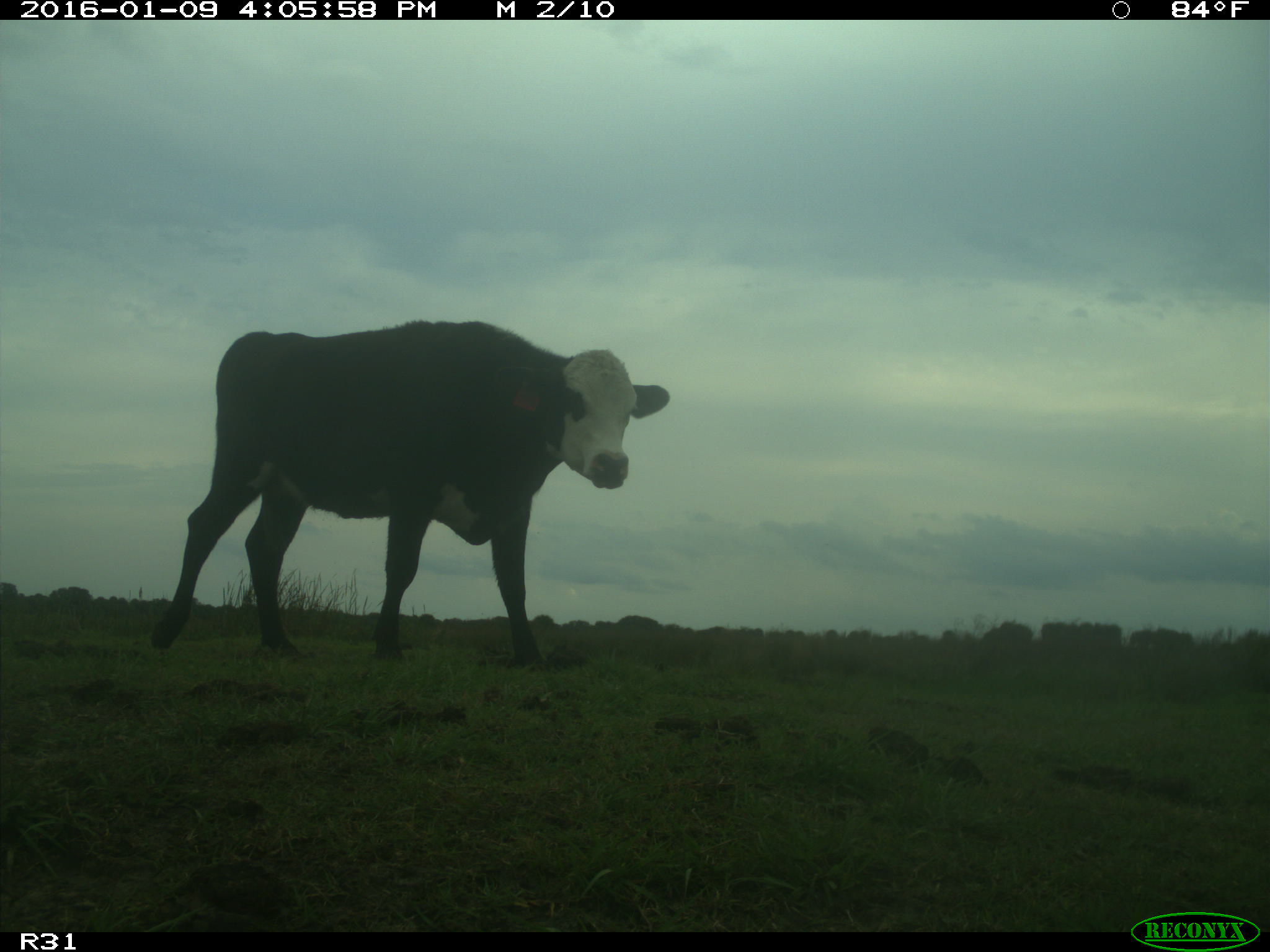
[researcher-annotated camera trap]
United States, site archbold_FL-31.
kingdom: Animalia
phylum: Chordata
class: Mammalia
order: Artiodactyla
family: Bovidae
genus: Bos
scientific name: Bos taurus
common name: domestic cow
Bos taurus (domestic cow).